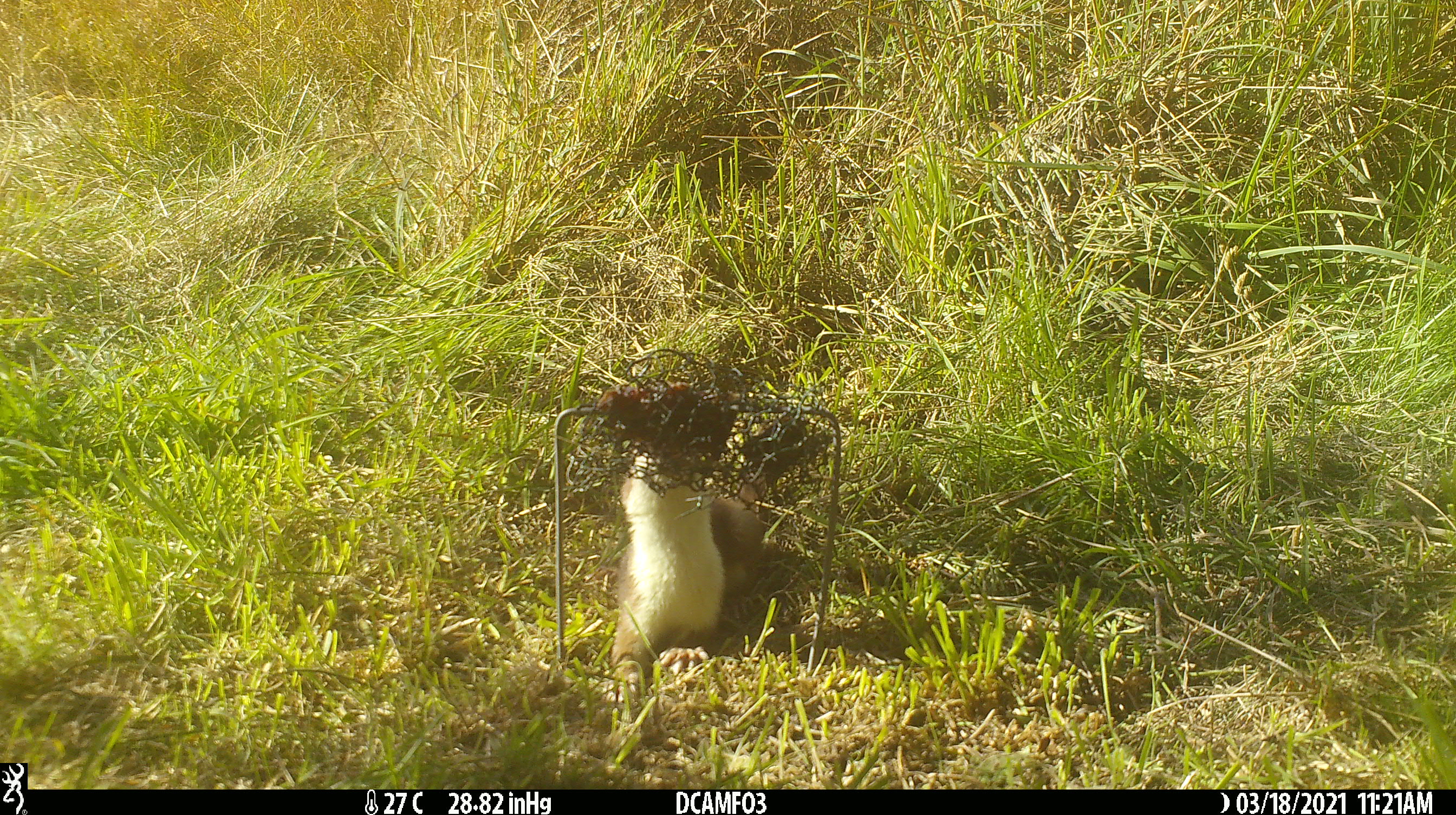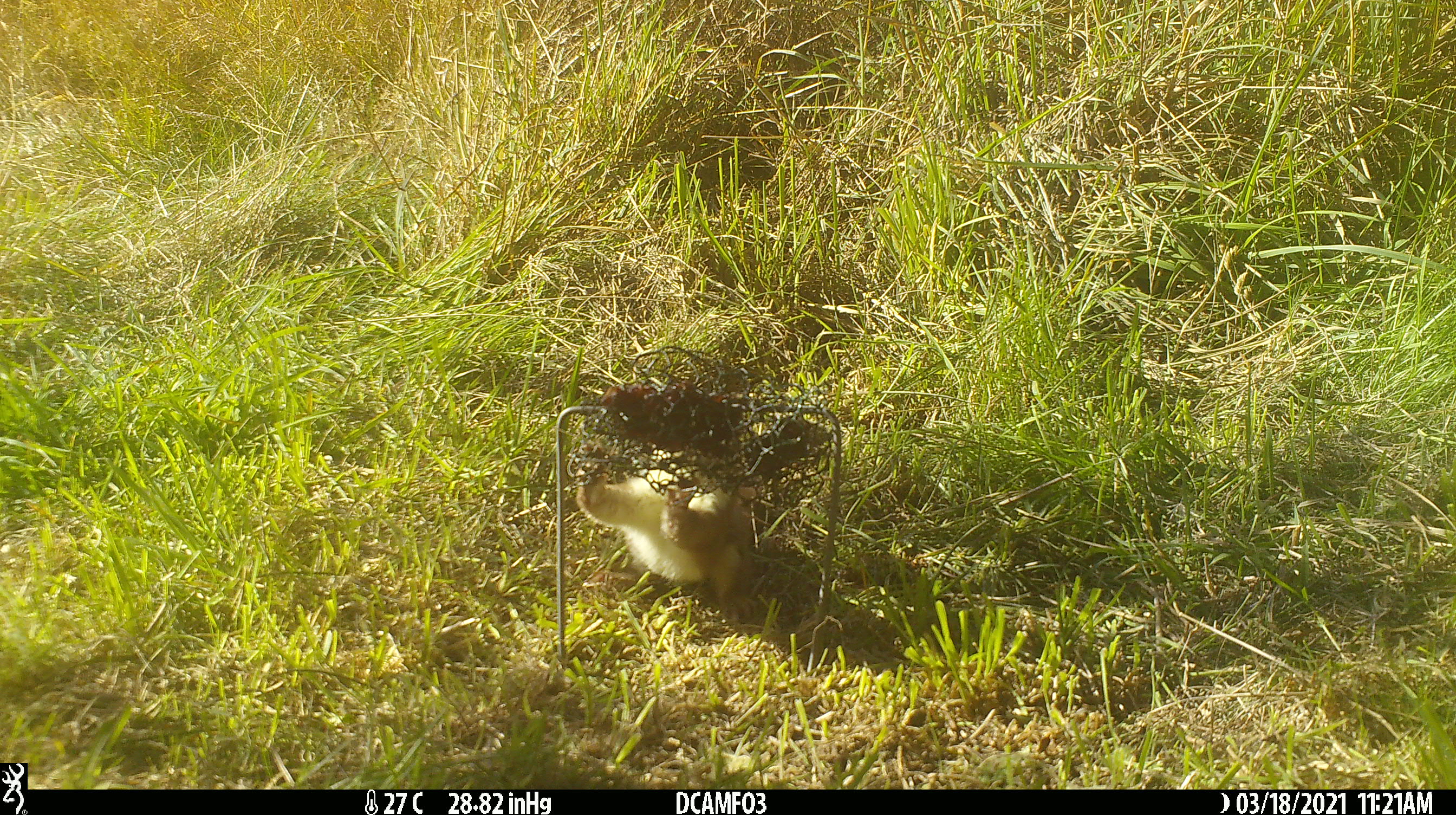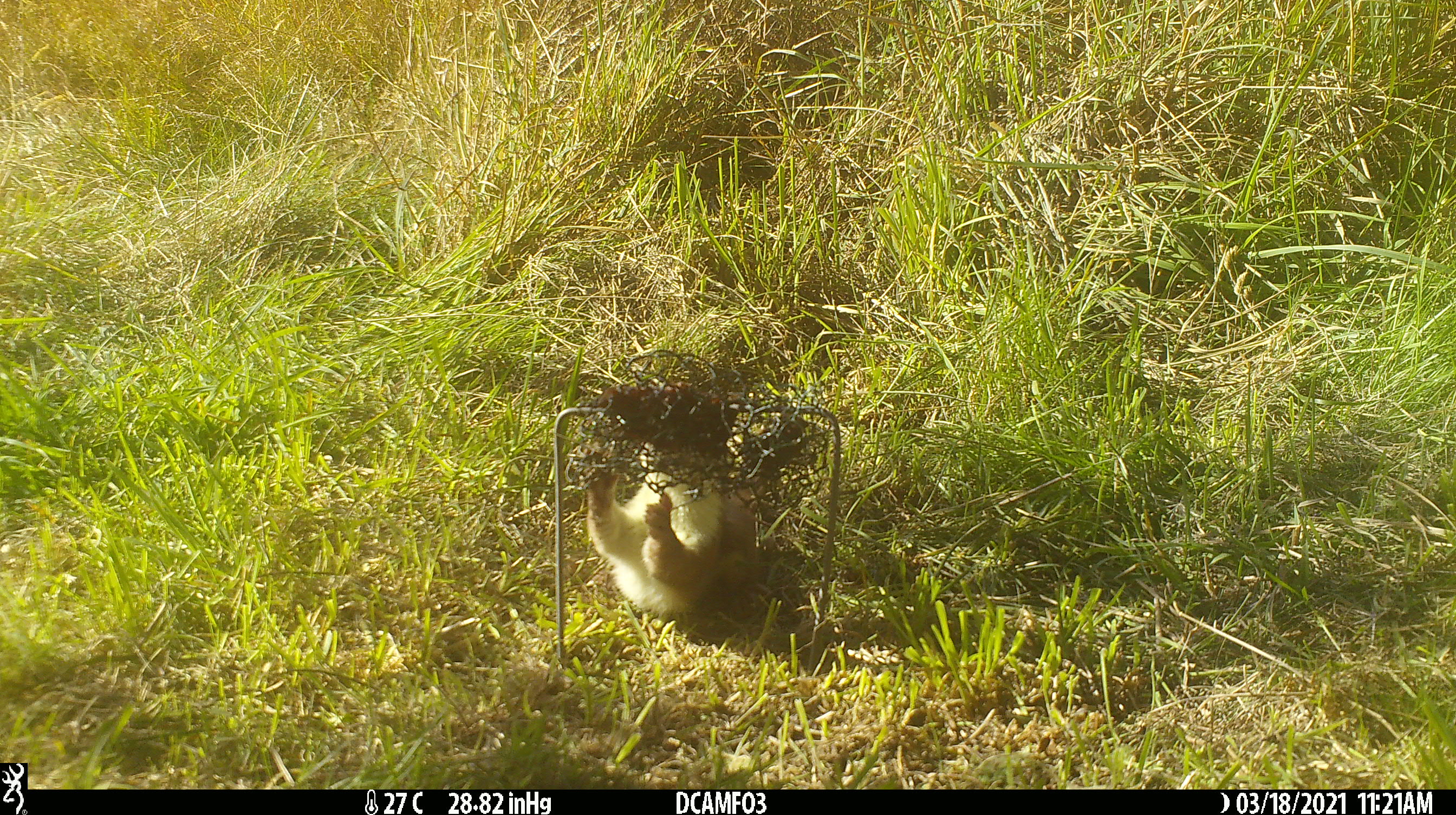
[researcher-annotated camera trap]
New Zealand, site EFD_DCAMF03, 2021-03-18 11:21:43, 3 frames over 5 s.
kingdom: Animalia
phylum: Chordata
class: Mammalia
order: Carnivora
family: Mustelidae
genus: Mustela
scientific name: Mustela erminea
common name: stoat